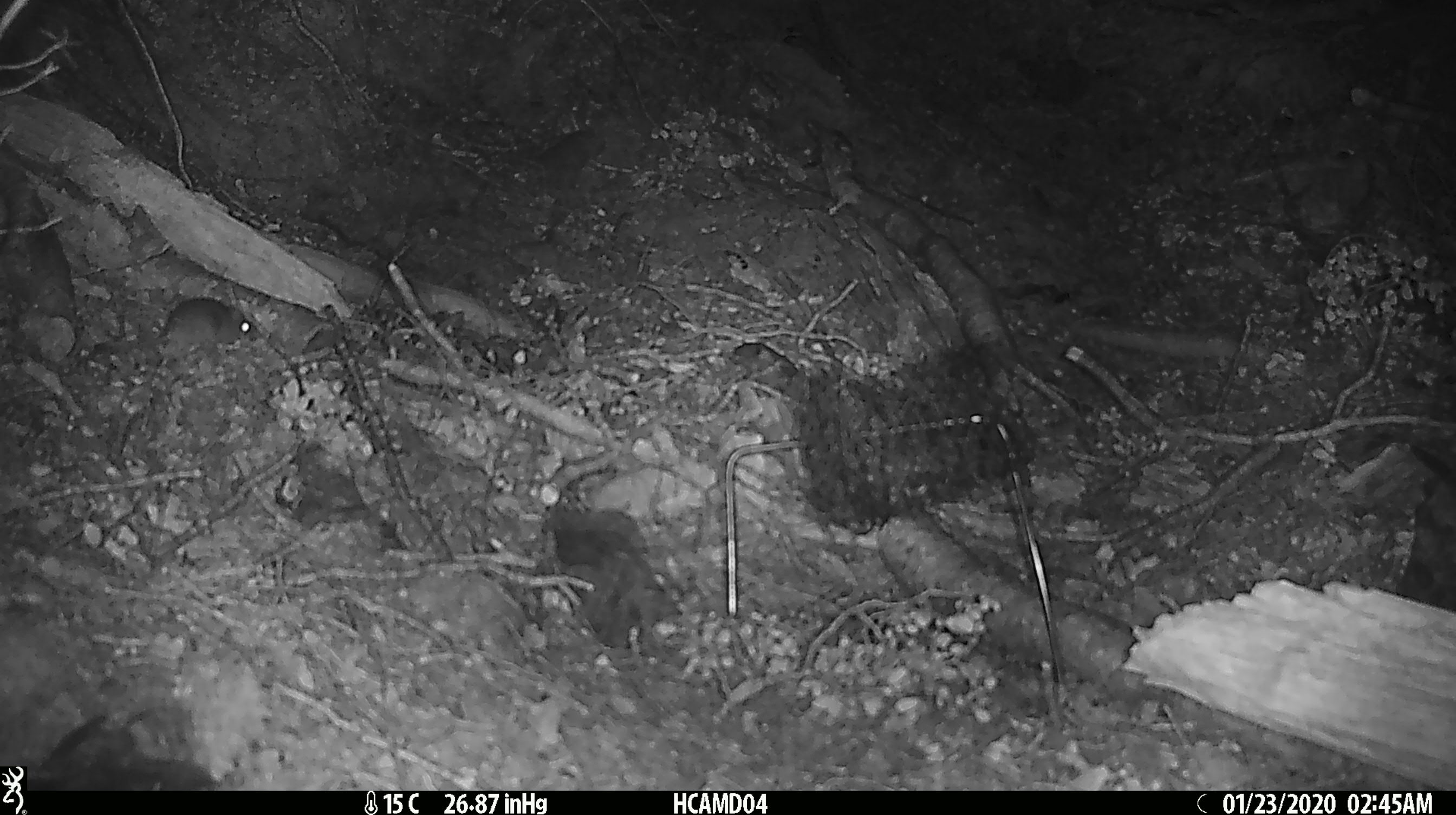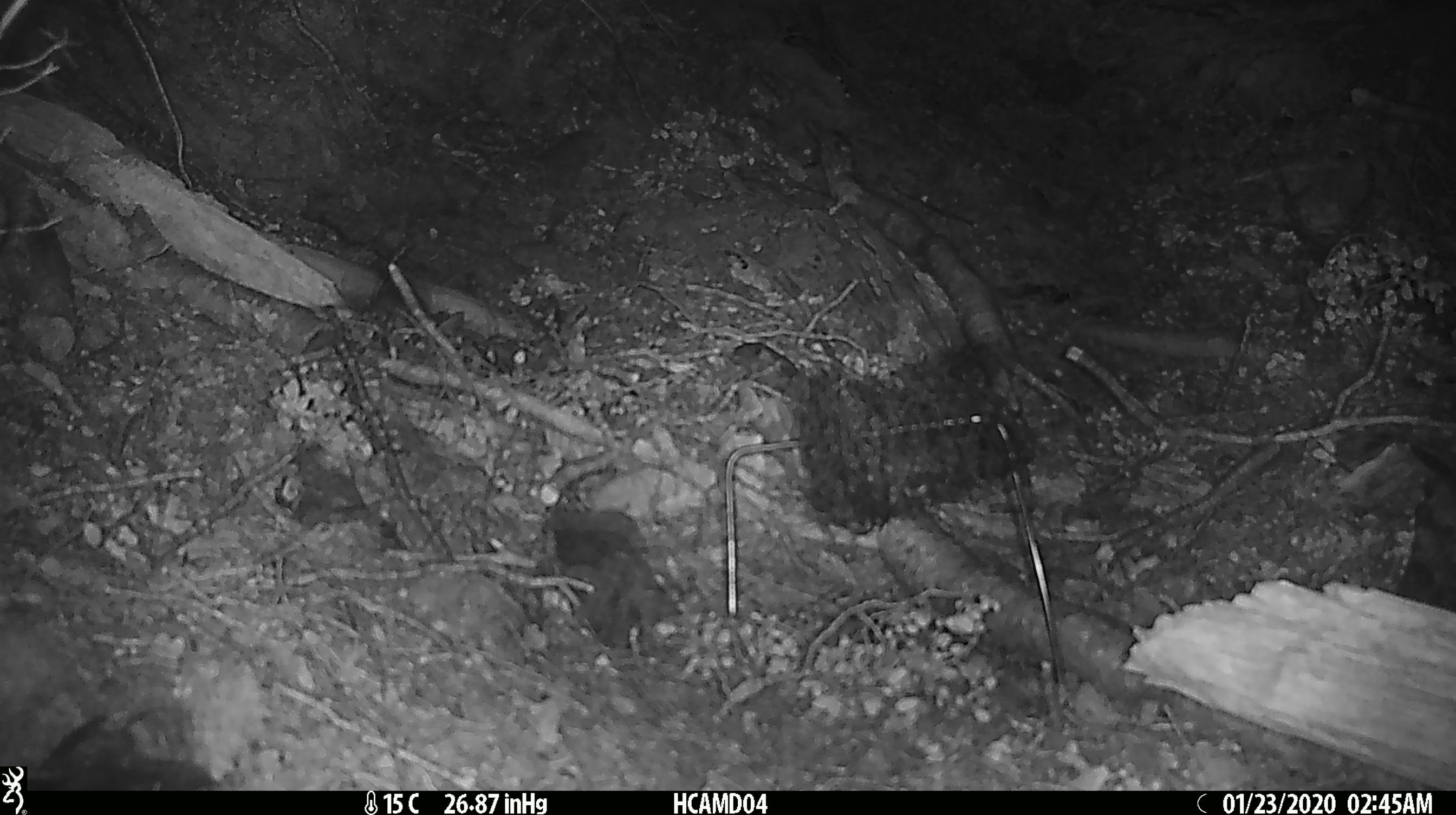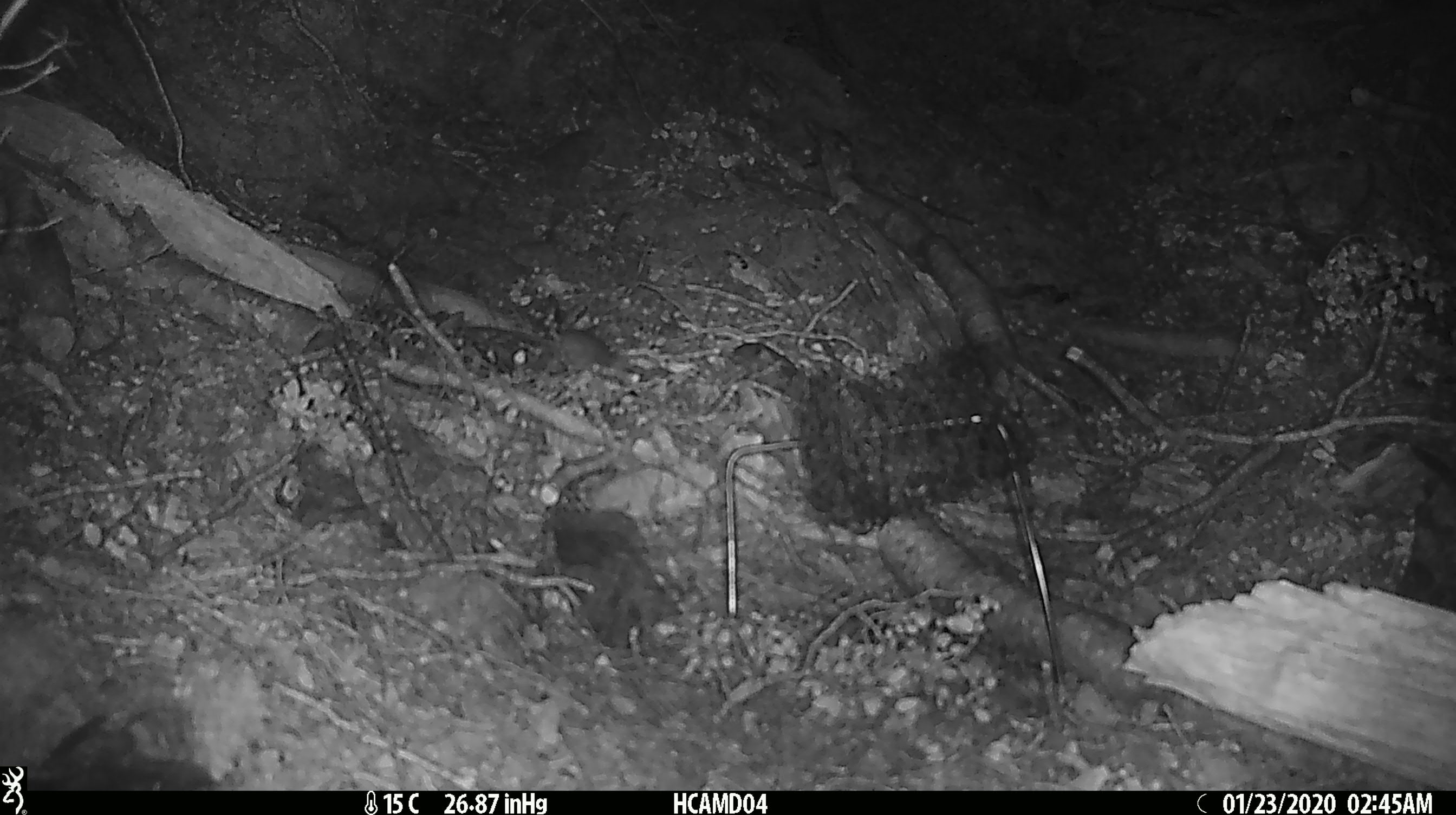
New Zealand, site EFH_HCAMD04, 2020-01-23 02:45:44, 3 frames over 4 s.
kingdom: Animalia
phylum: Chordata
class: Mammalia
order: Rodentia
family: Muridae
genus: Mus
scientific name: Mus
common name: mouse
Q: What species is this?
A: Mouse (Mus).